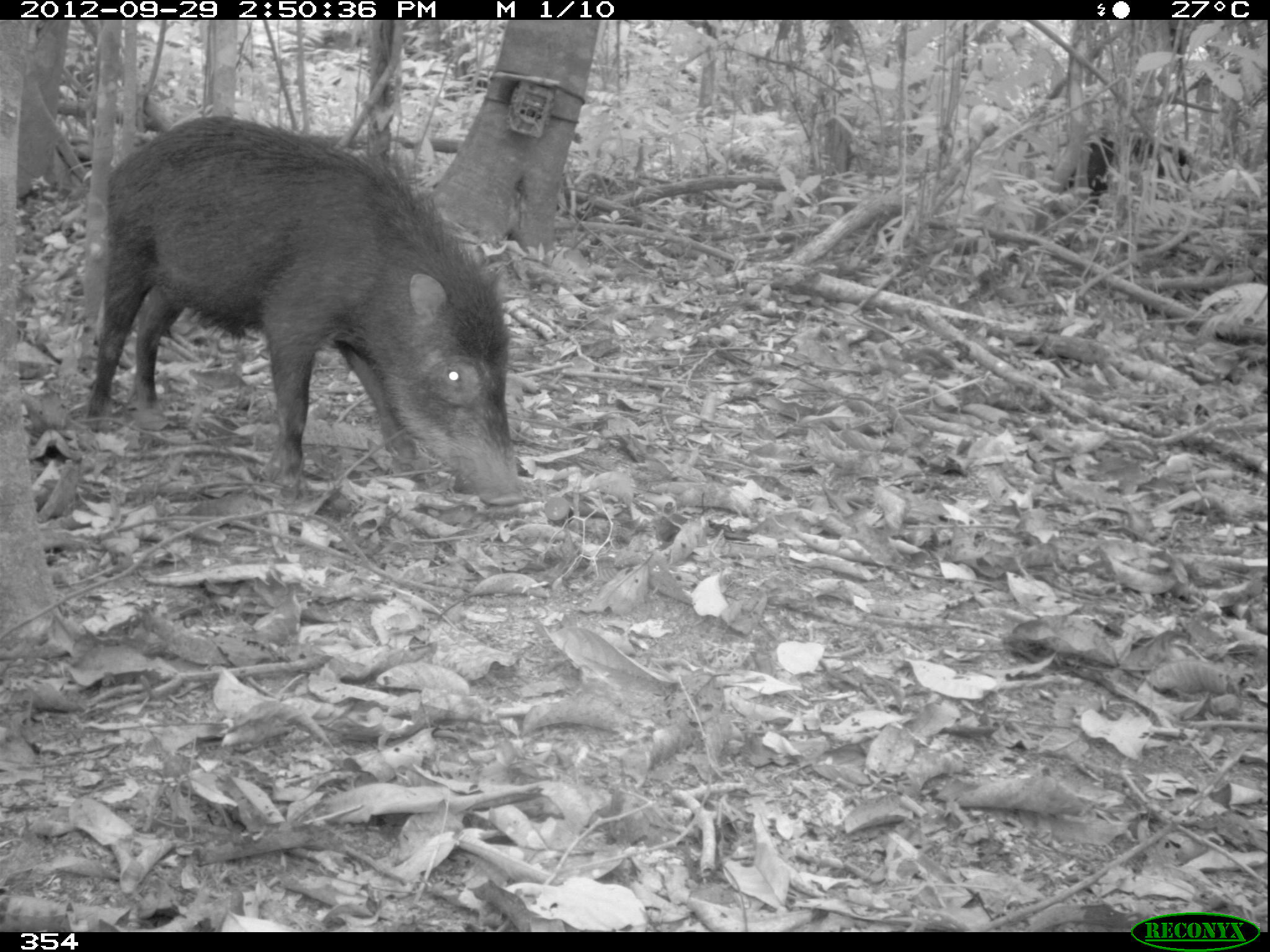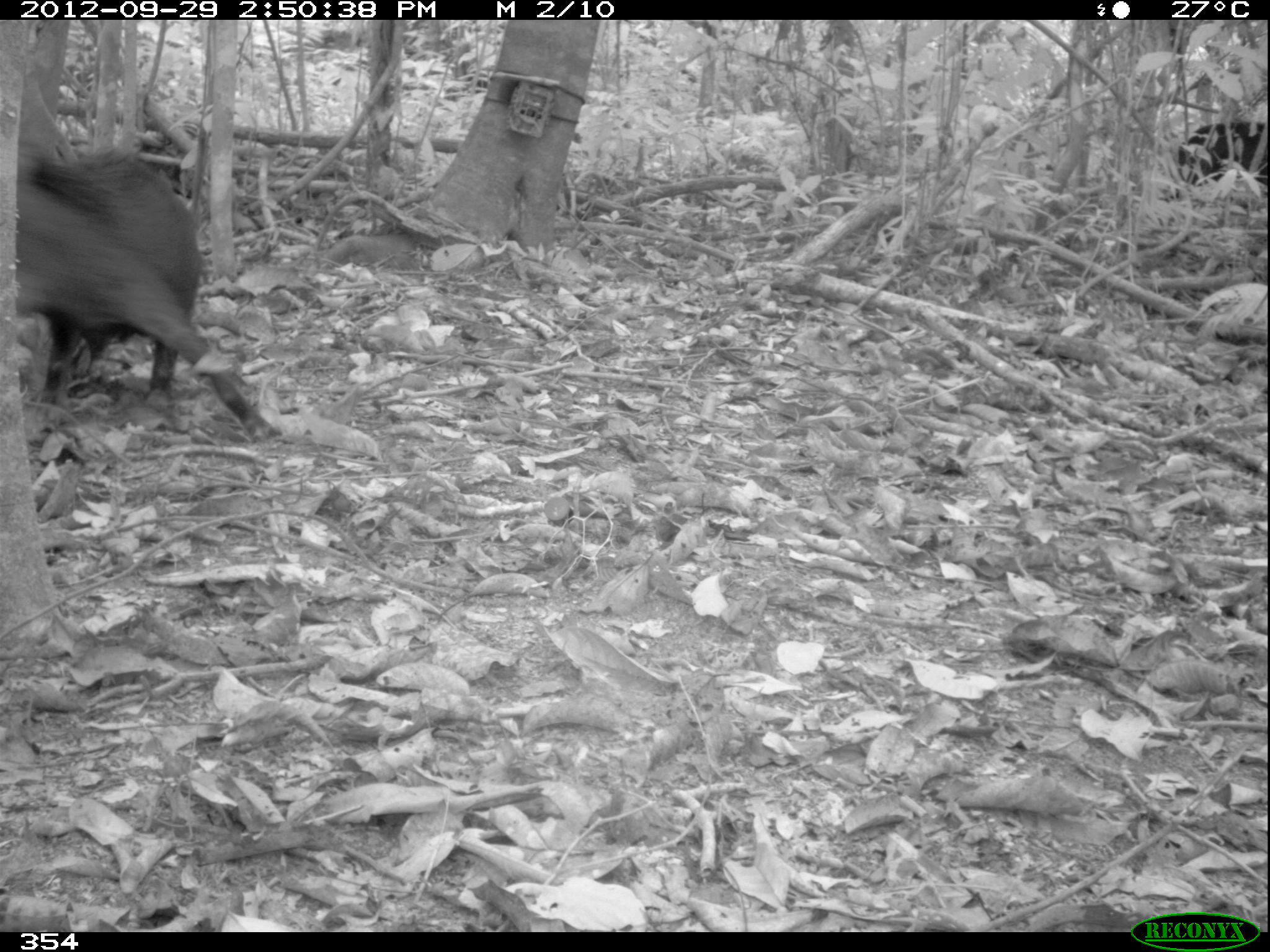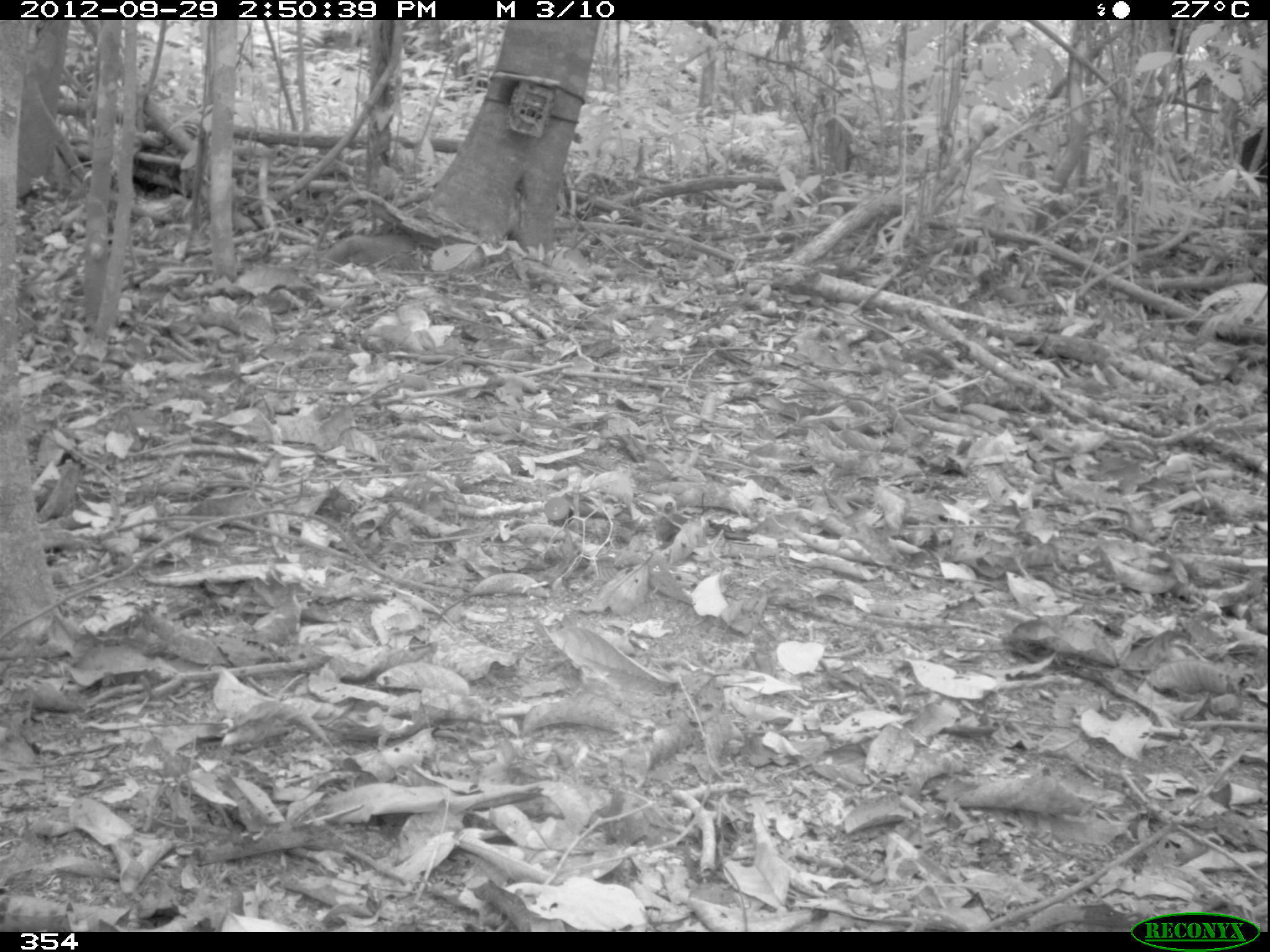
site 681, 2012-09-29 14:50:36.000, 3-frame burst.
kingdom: Animalia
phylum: Chordata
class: Mammalia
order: Artiodactyla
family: Tayassuidae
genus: Tayassu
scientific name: Tayassu pecari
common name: white-lipped peccary